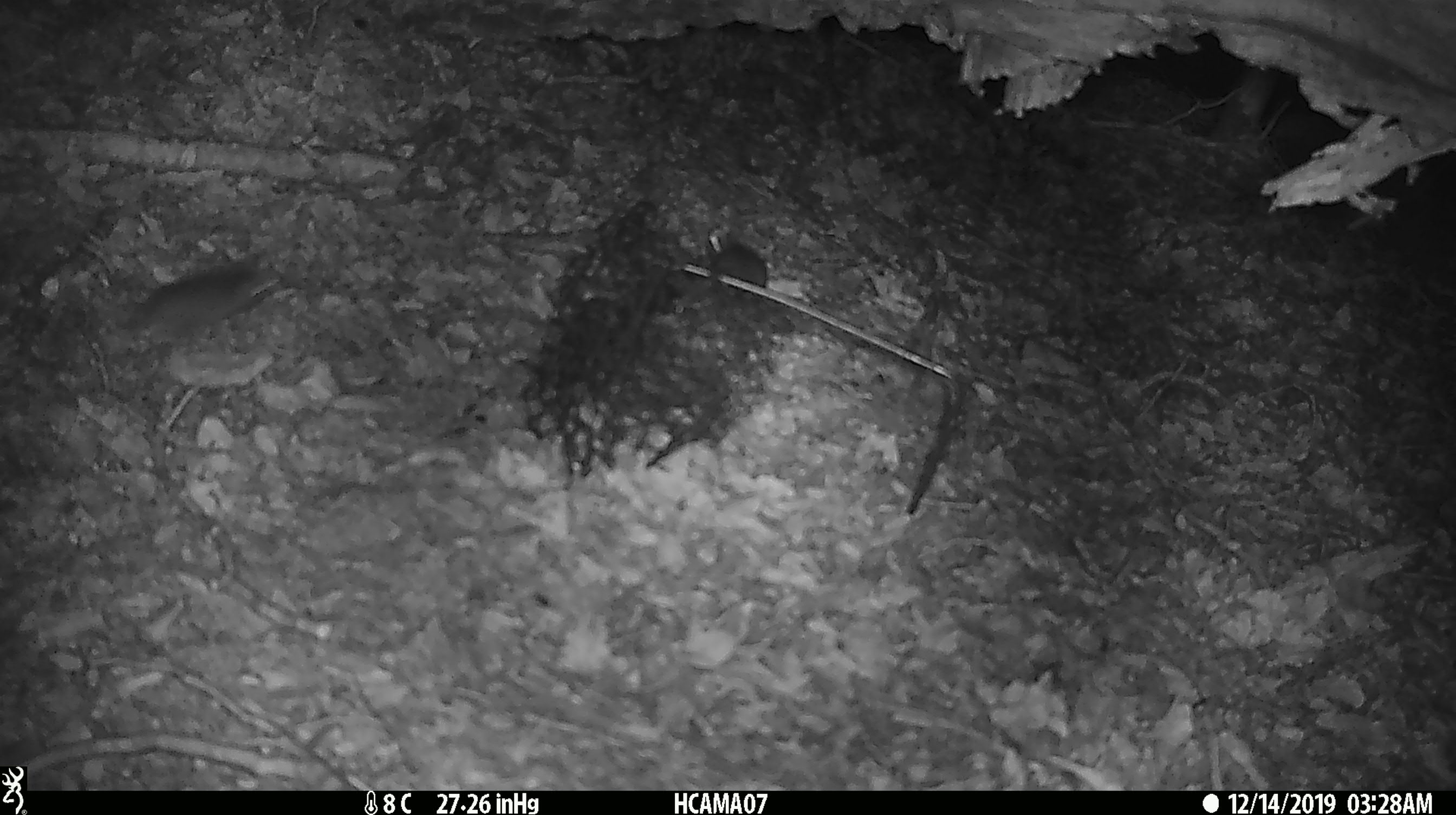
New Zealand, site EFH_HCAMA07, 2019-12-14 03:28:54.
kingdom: Animalia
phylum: Chordata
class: Mammalia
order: Rodentia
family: Muridae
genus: Mus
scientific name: Mus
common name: mouse